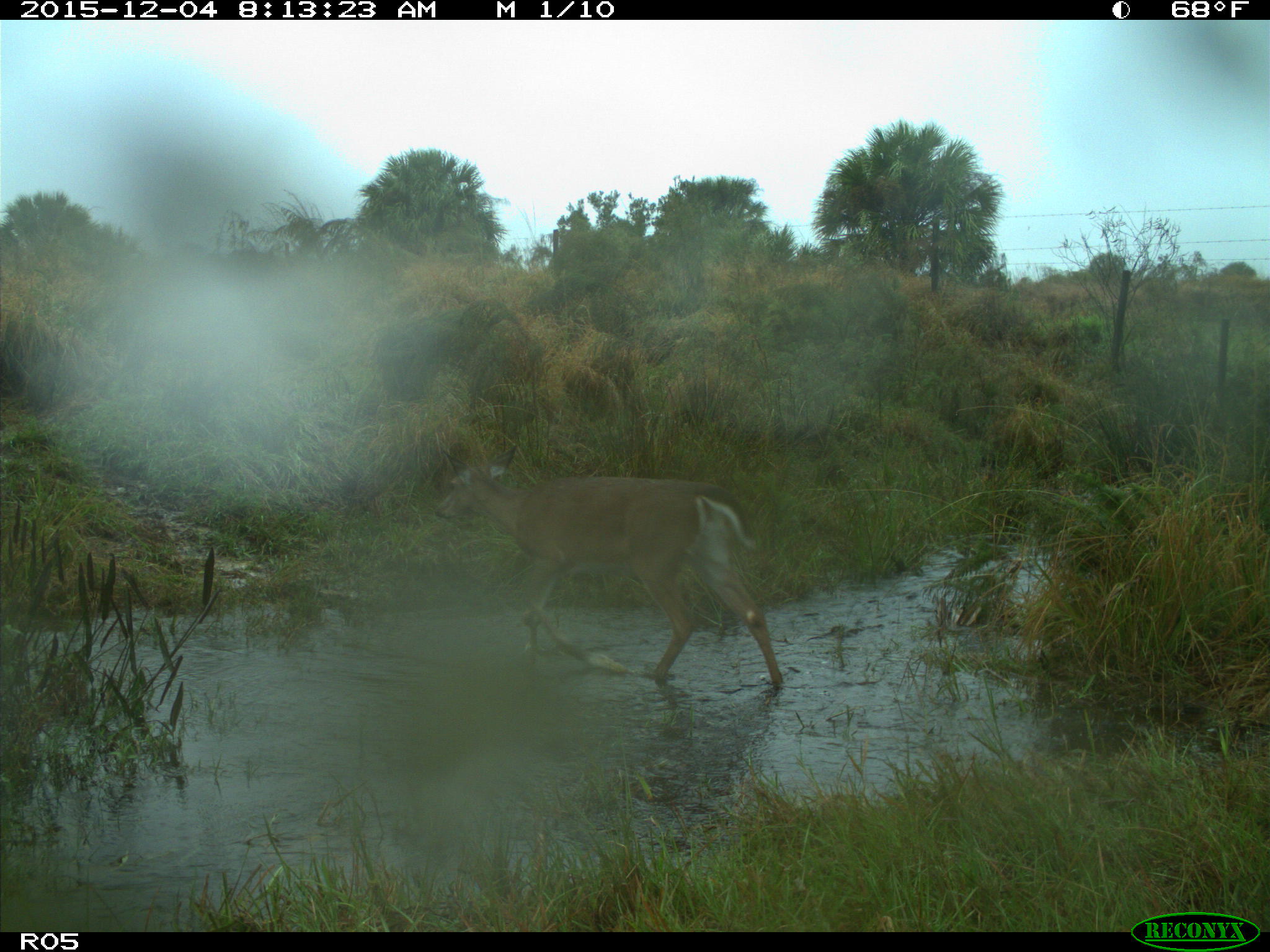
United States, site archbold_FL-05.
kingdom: Animalia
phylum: Chordata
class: Mammalia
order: Artiodactyla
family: Cervidae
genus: Odocoileus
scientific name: Odocoileus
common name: deer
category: unidentified deer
Unidentified deer (deer) (Odocoileus).